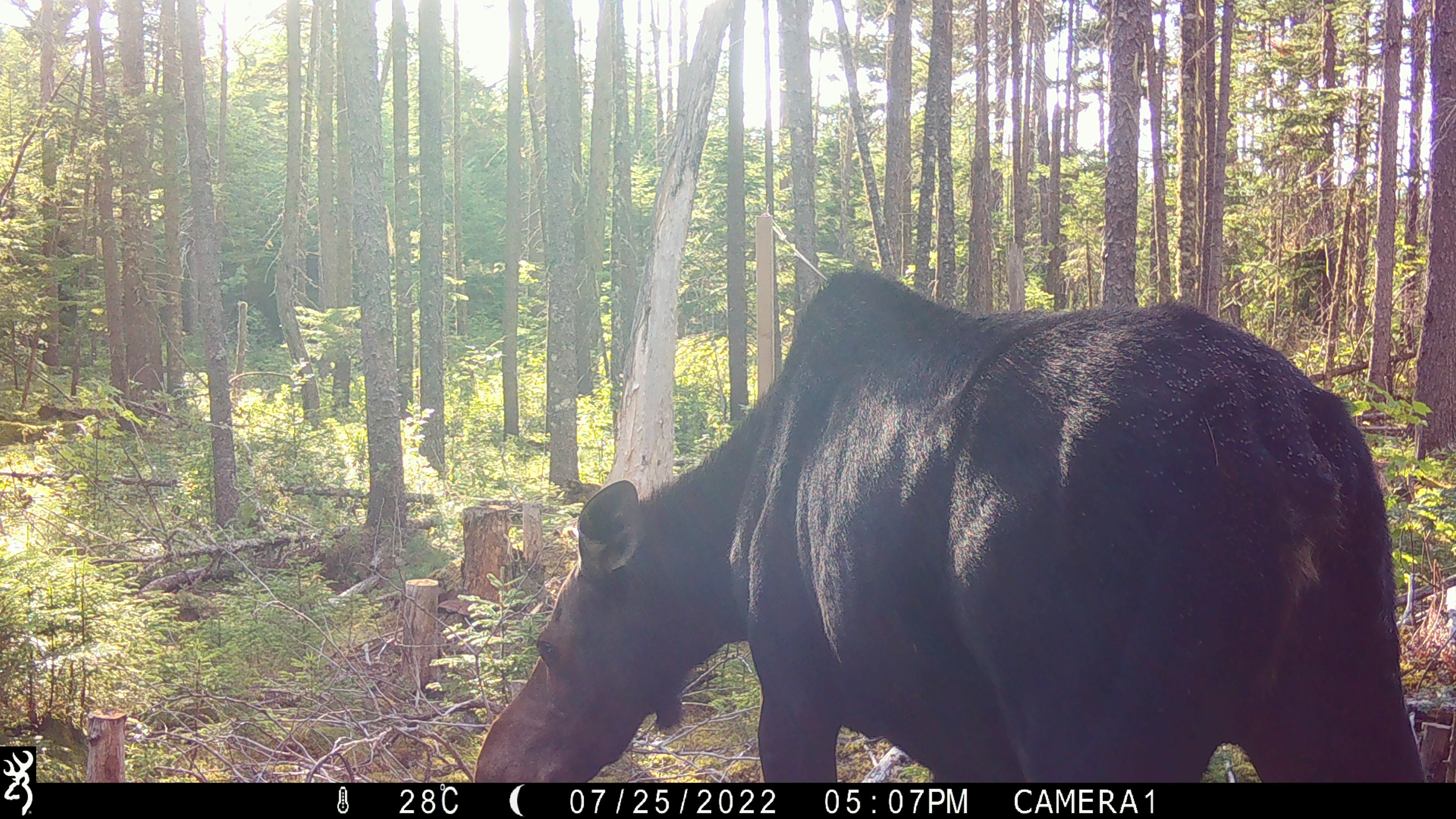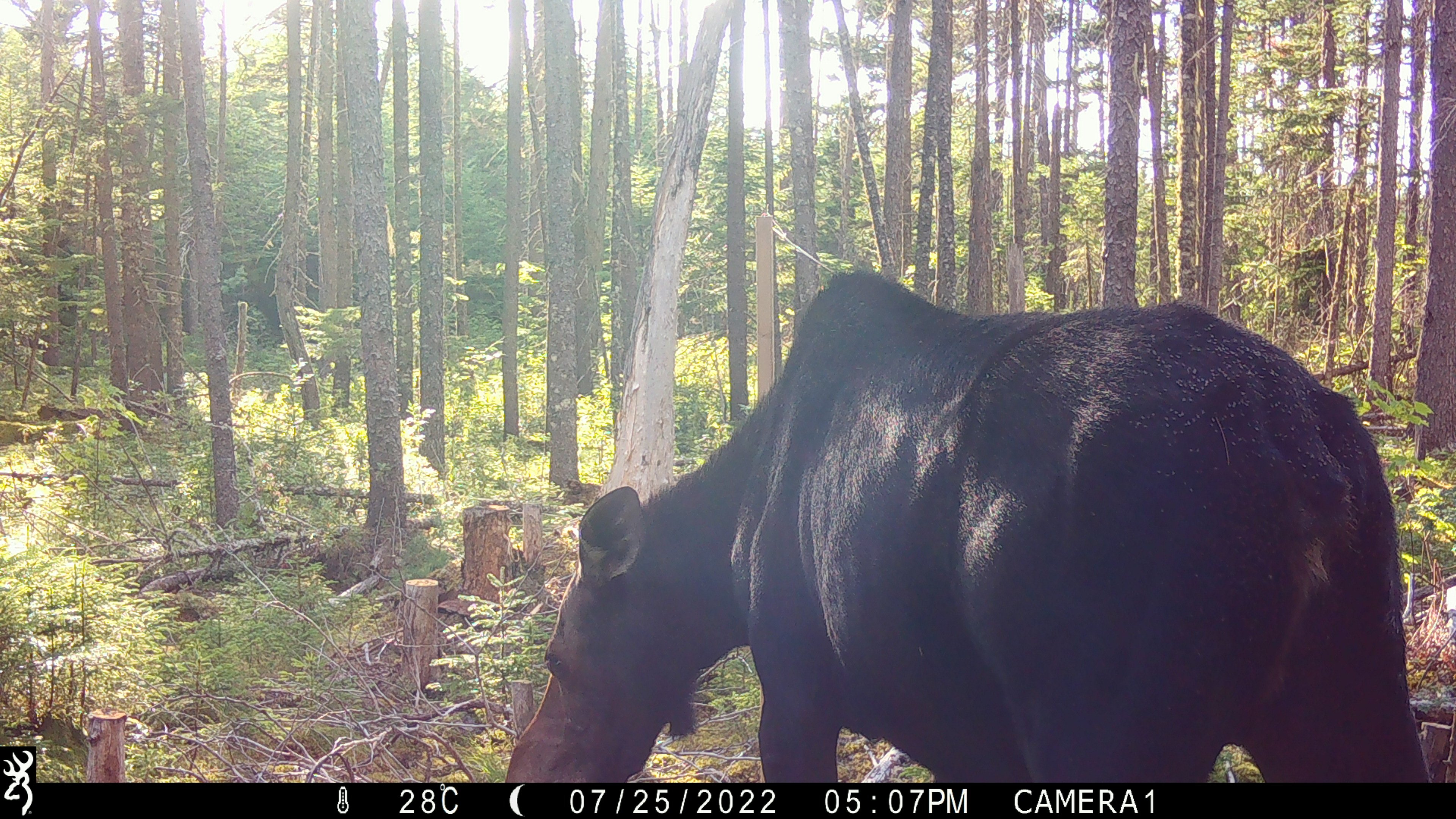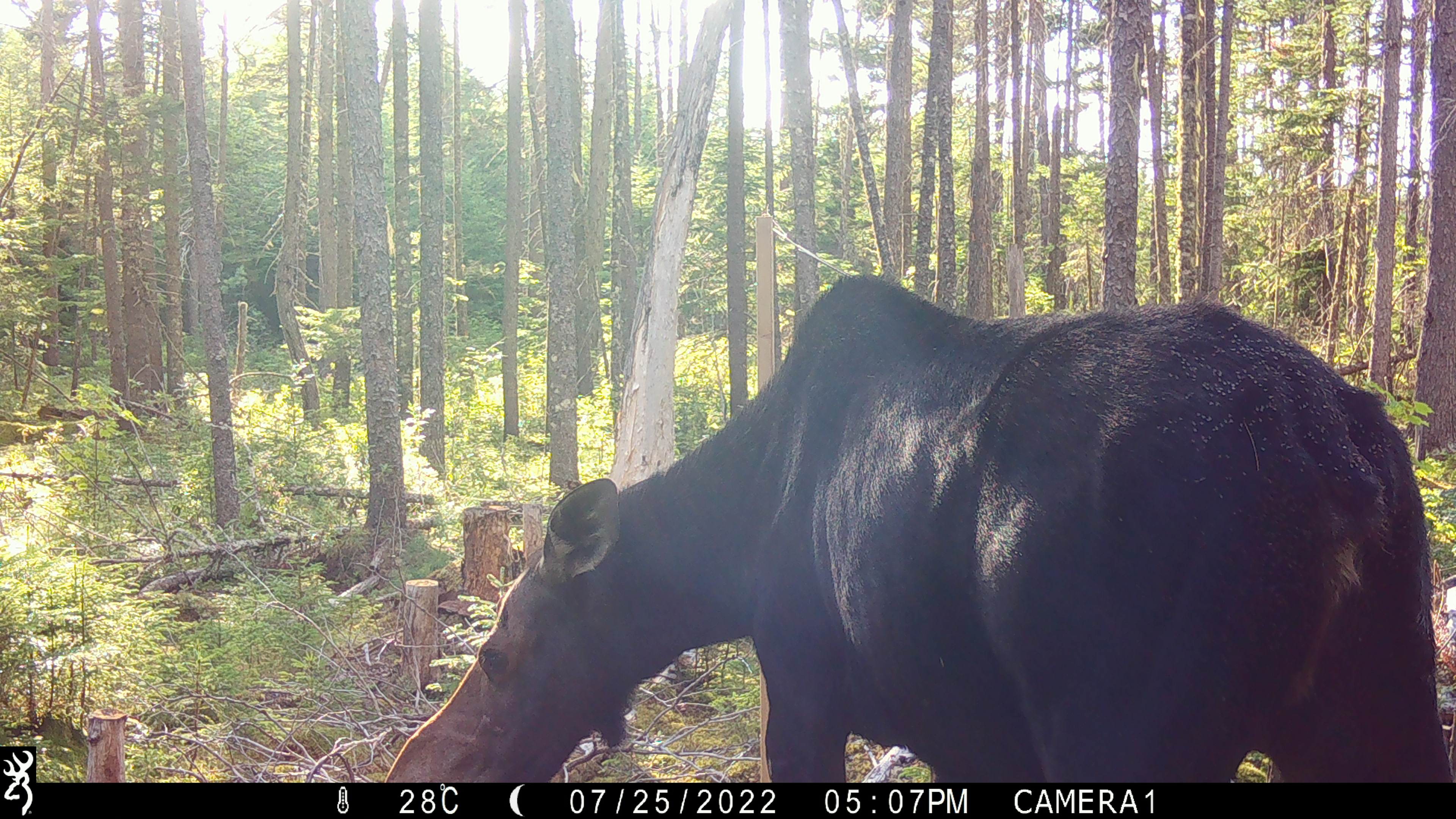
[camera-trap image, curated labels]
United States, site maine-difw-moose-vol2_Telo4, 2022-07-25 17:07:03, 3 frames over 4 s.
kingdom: Animalia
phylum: Chordata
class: Mammalia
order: Artiodactyla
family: Cervidae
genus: Alces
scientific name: Alces alces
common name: moose